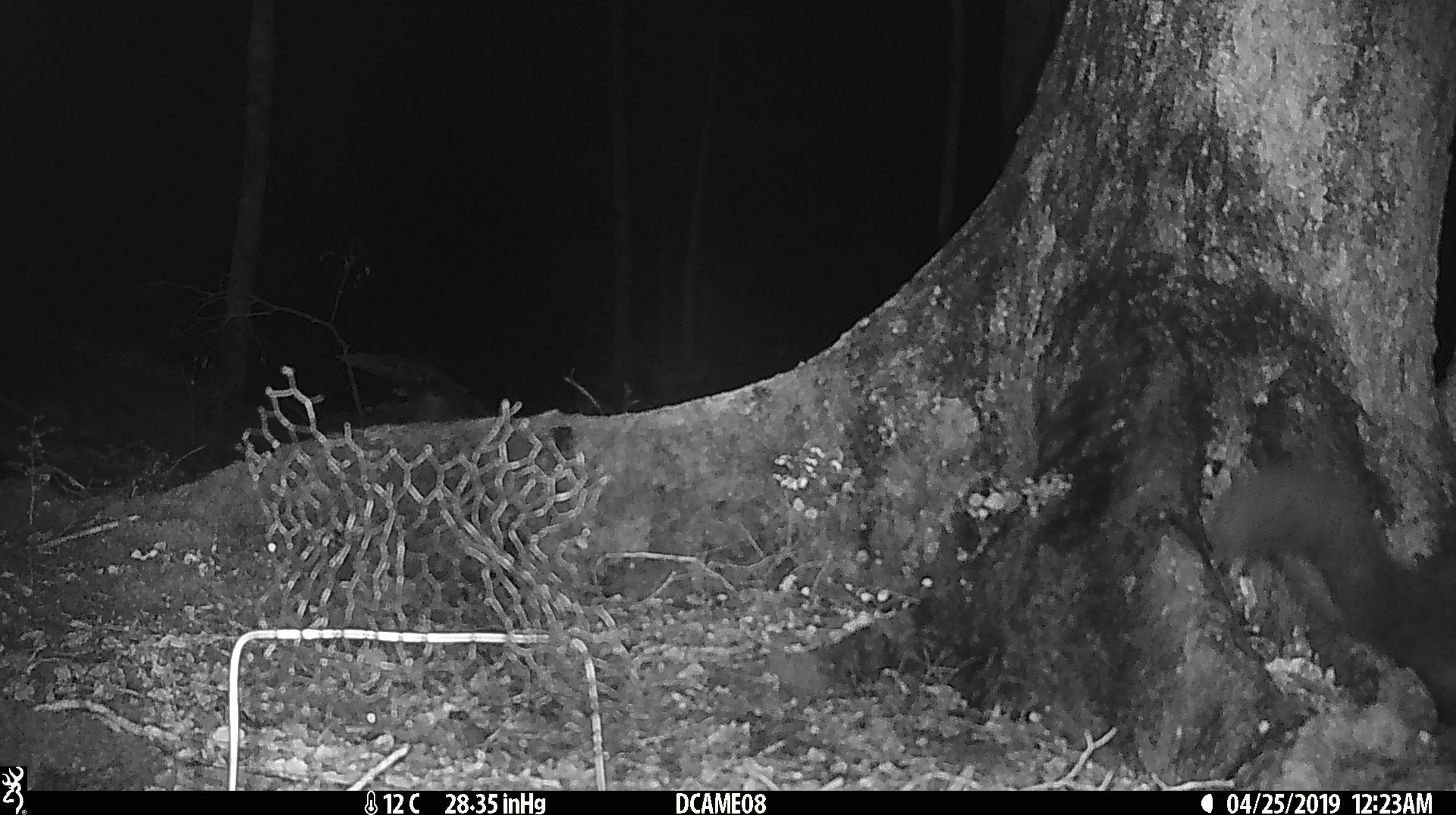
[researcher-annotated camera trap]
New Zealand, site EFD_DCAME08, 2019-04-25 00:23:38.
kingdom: Animalia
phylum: Chordata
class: Mammalia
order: Diprotodontia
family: Phalangeridae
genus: Trichosurus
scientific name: Trichosurus vulpecula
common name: common brushtail possum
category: possum